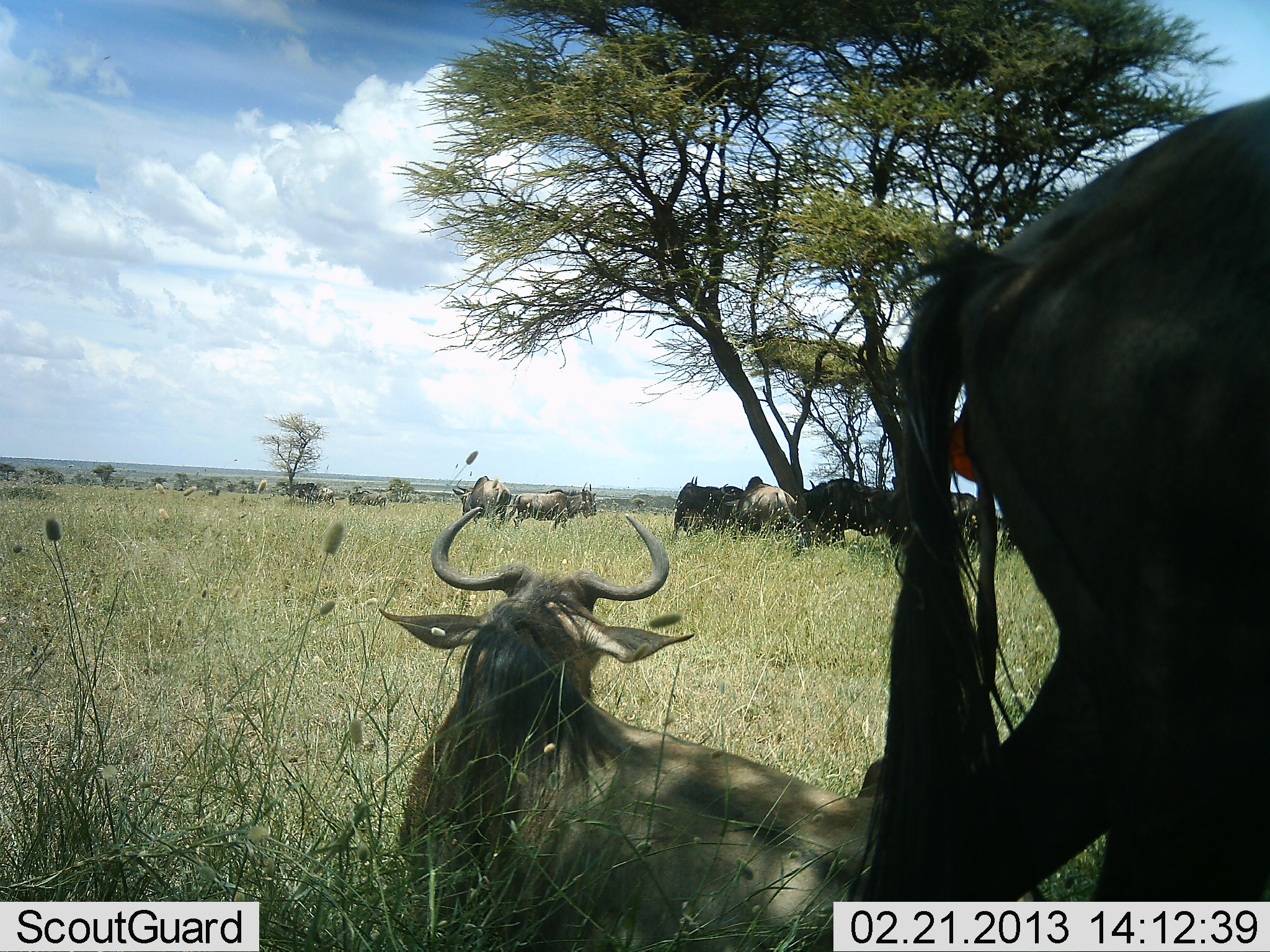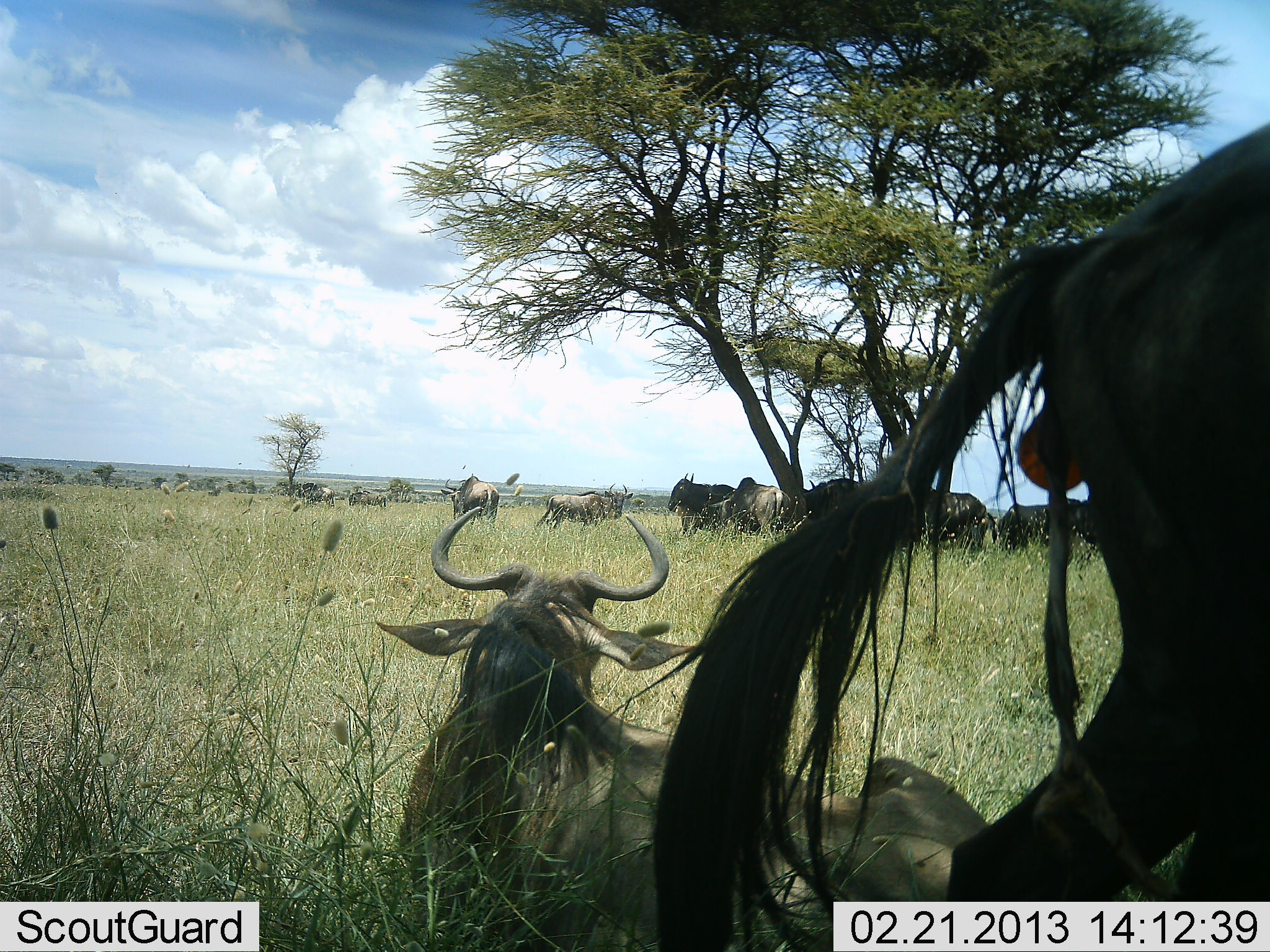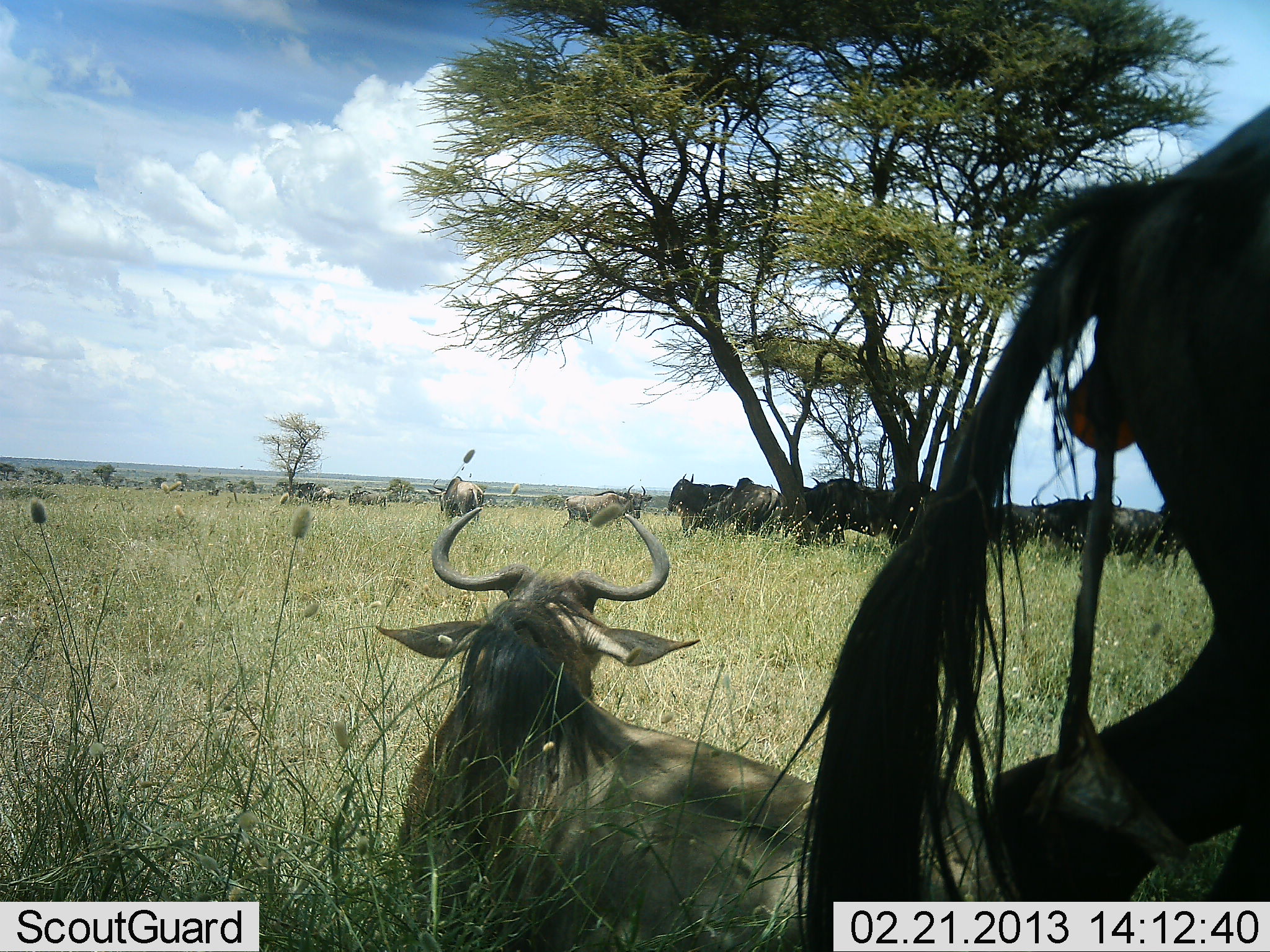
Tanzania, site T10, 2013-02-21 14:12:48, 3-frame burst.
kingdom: Animalia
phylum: Chordata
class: Mammalia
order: Artiodactyla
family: Bovidae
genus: Connochaetes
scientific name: Connochaetes taurinus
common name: blue wildebeest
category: wildebeest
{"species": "wildebeest (blue wildebeest) (Connochaetes taurinus)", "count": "11-50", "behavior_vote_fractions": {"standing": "60%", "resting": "84%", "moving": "44%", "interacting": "12%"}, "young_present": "16%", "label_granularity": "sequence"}